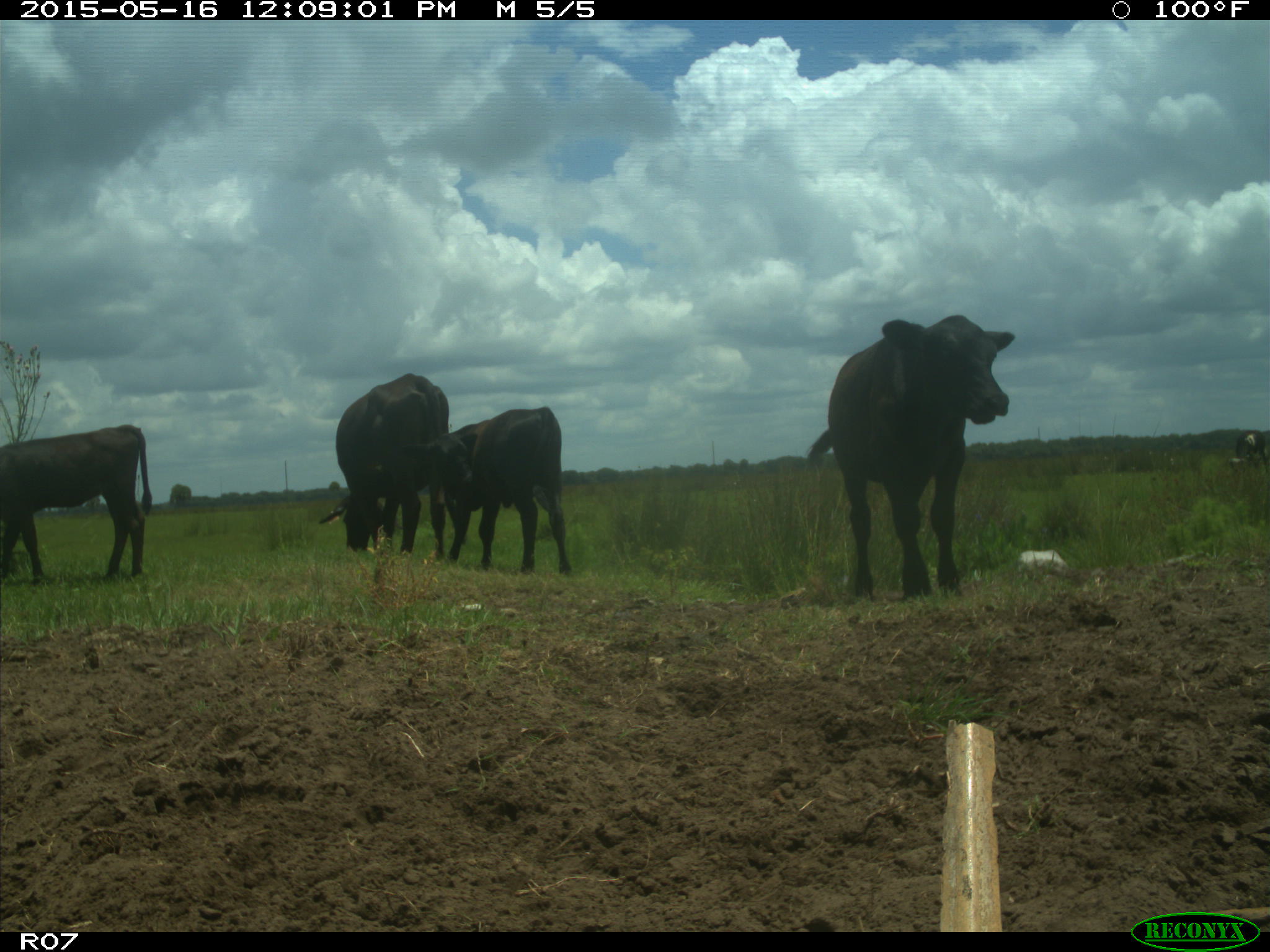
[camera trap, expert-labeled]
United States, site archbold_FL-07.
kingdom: Animalia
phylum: Chordata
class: Mammalia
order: Artiodactyla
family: Bovidae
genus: Bos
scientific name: Bos taurus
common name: domestic cow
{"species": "Bos taurus (domestic cow)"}